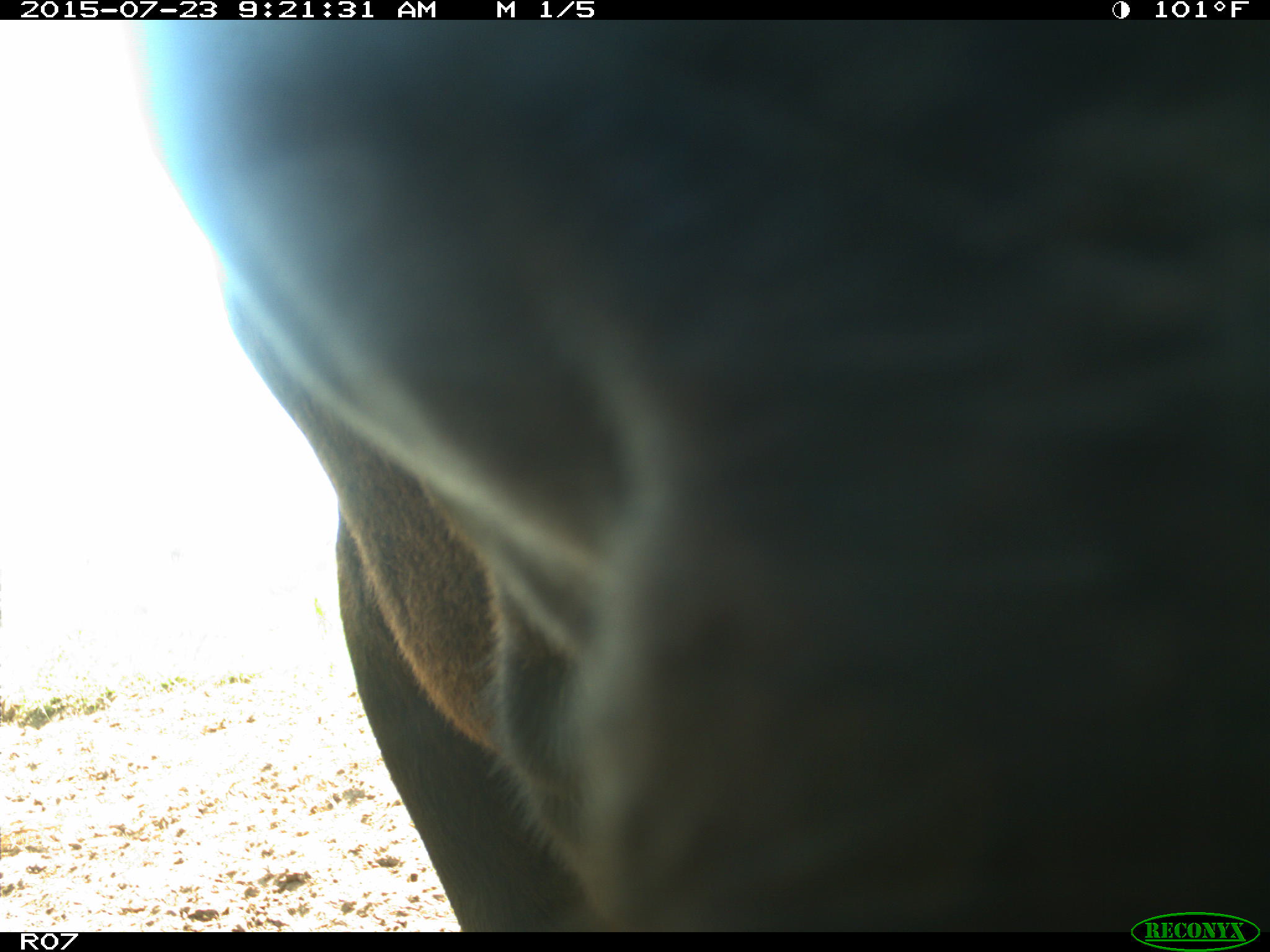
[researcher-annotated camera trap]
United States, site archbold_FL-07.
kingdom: Animalia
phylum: Chordata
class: Mammalia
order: Artiodactyla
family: Bovidae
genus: Bos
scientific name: Bos taurus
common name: domestic cow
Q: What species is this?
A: Bos taurus (domestic cow).